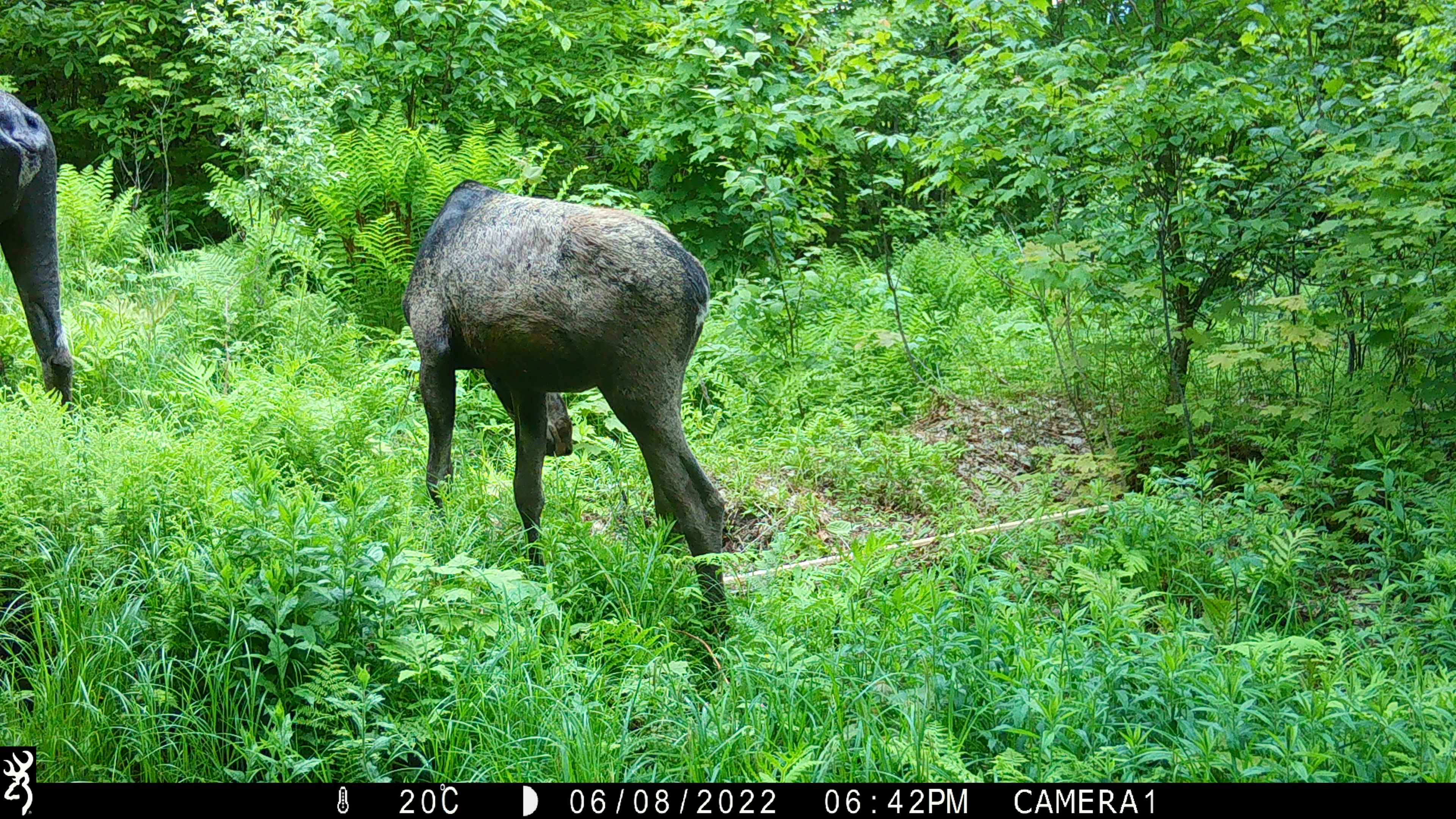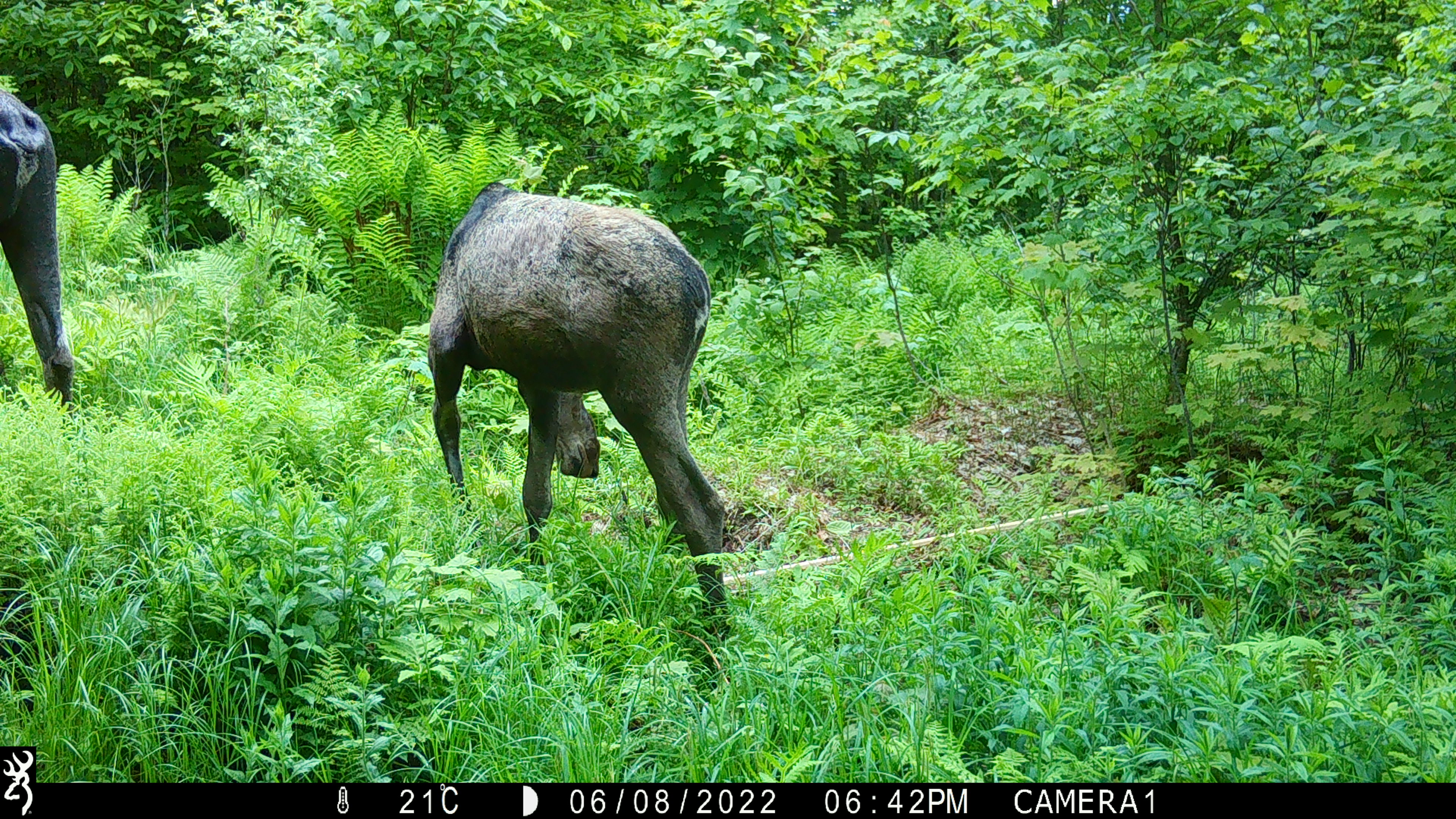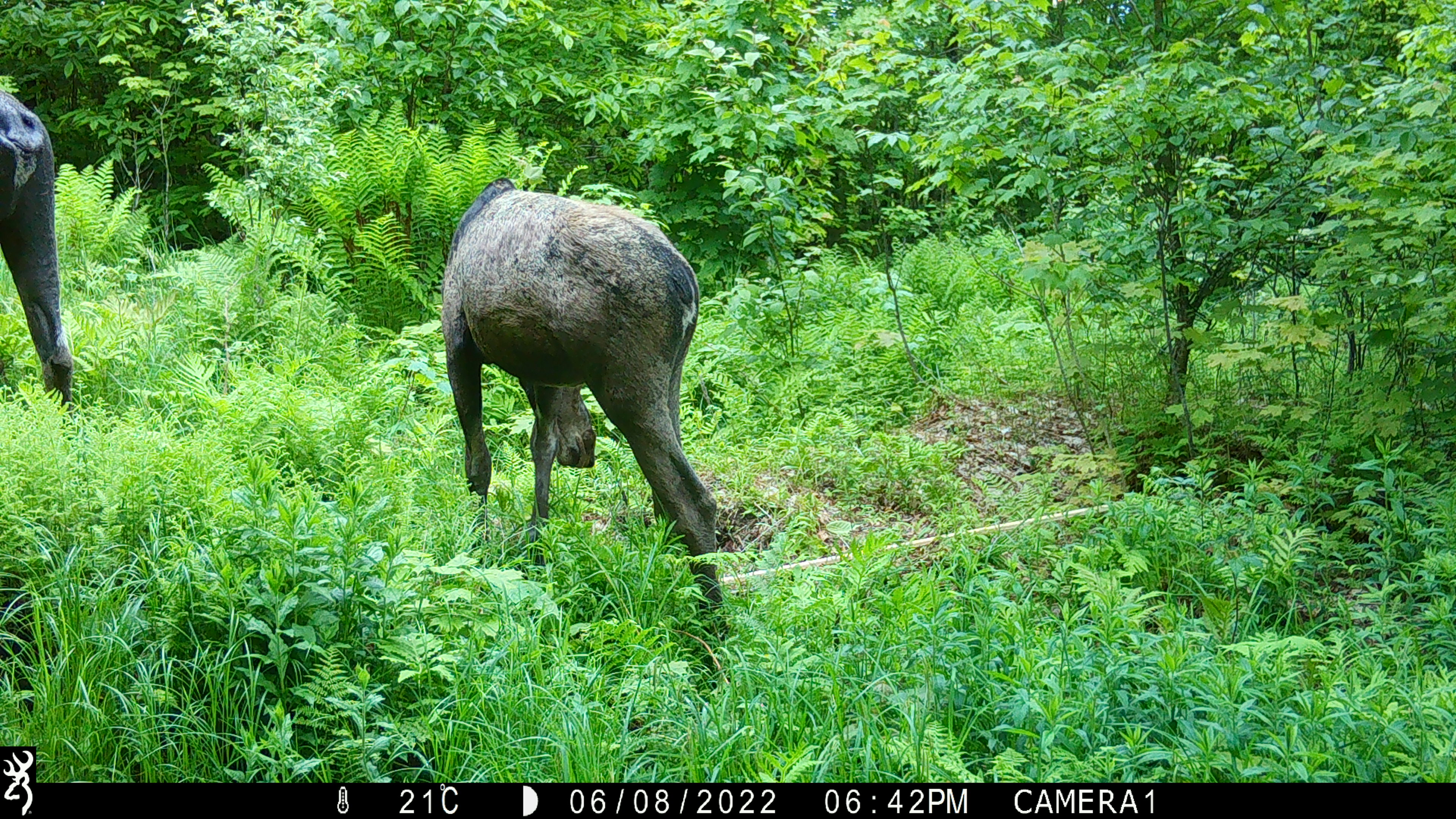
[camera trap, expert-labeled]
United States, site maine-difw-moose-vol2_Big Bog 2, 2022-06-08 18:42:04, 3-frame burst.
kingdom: Animalia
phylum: Chordata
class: Mammalia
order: Artiodactyla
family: Cervidae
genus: Alces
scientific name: Alces alces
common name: moose